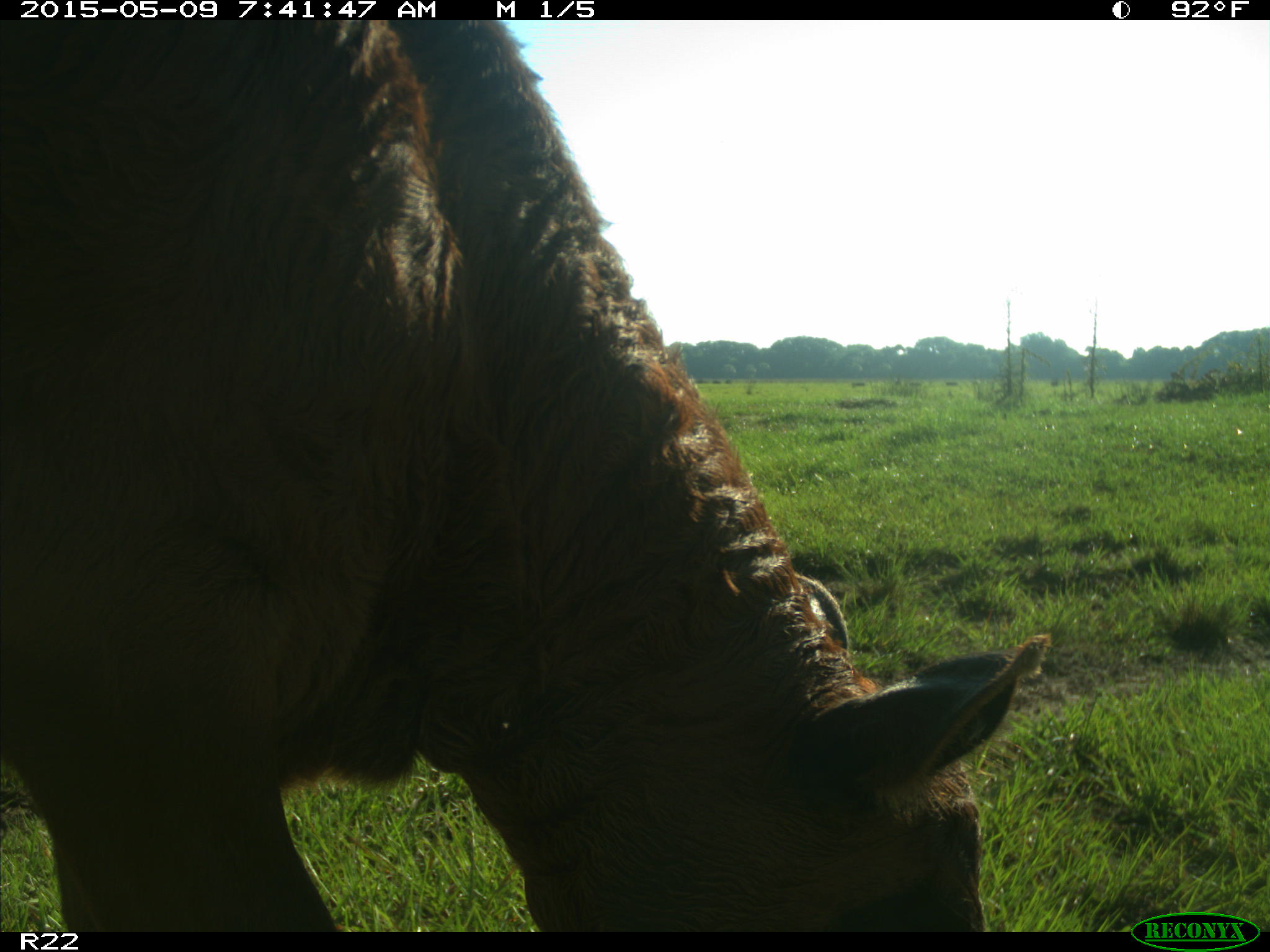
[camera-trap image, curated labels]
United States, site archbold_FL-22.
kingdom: Animalia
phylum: Chordata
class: Mammalia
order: Artiodactyla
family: Bovidae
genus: Bos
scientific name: Bos taurus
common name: domestic cow